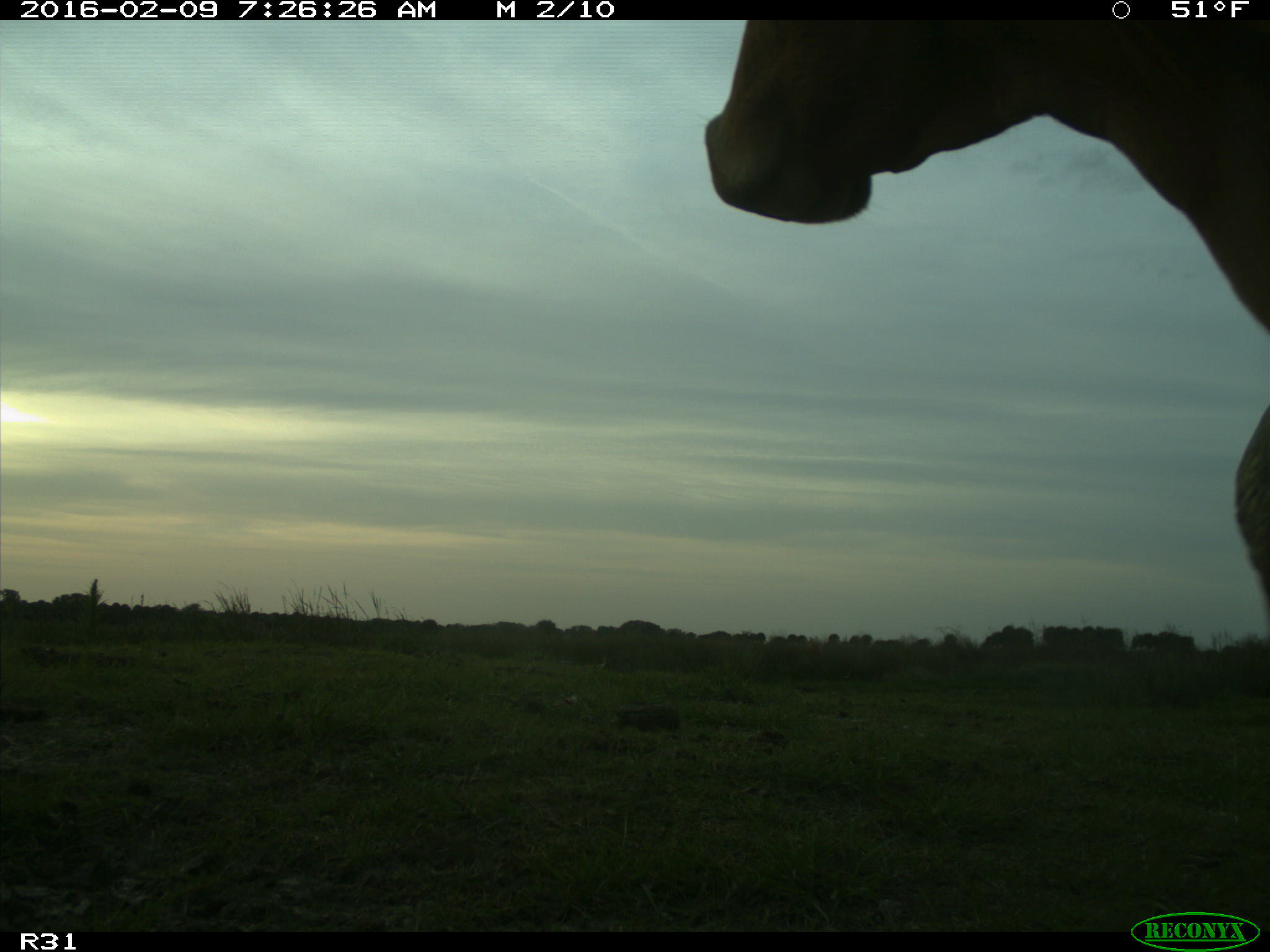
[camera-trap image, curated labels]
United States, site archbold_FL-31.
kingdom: Animalia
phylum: Chordata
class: Mammalia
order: Artiodactyla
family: Bovidae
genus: Bos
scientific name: Bos taurus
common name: domestic cow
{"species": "Bos taurus (domestic cow)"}